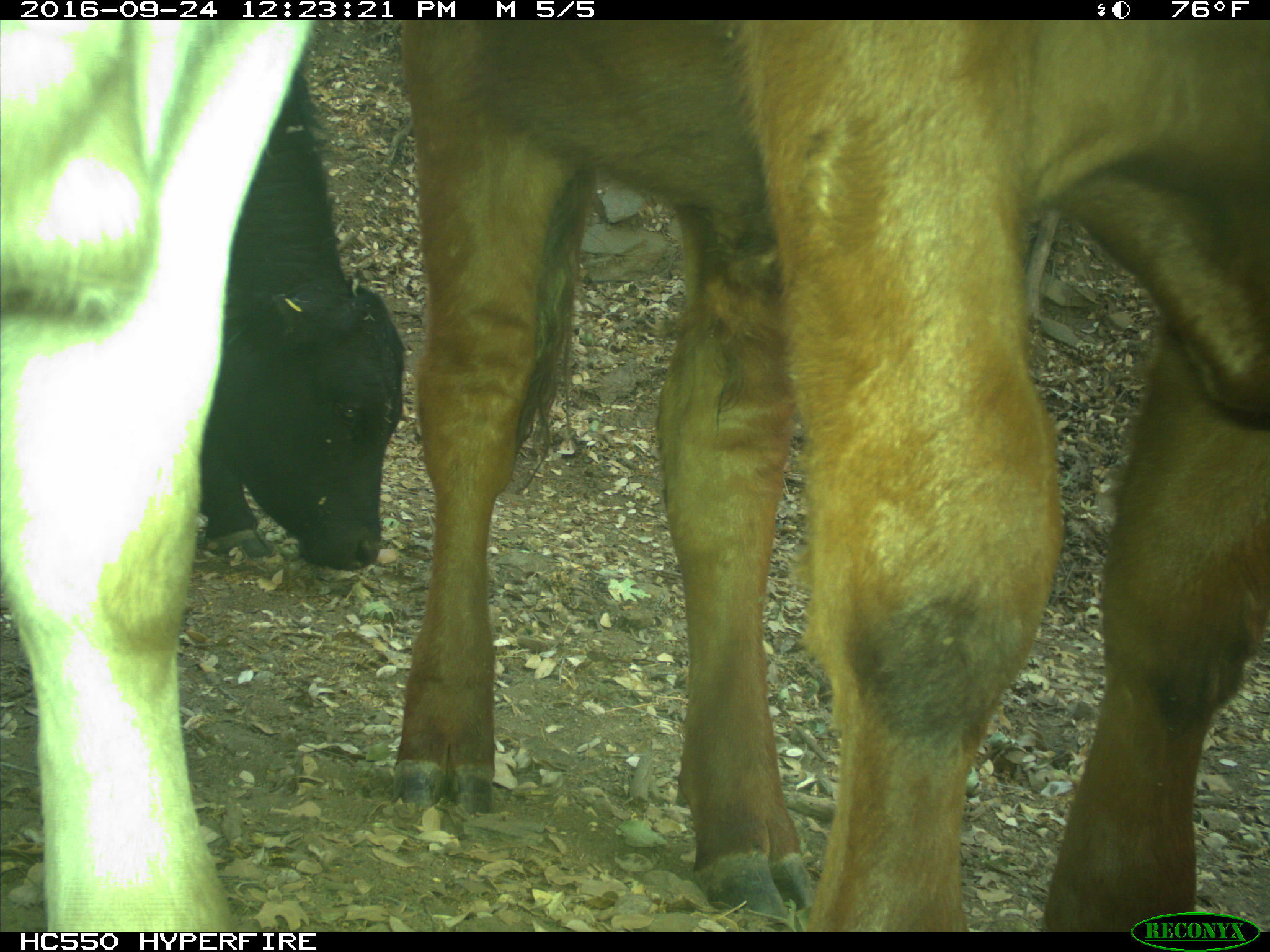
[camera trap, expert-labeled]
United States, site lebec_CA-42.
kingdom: Animalia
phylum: Chordata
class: Mammalia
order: Artiodactyla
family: Bovidae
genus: Bos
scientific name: Bos taurus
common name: domestic cow